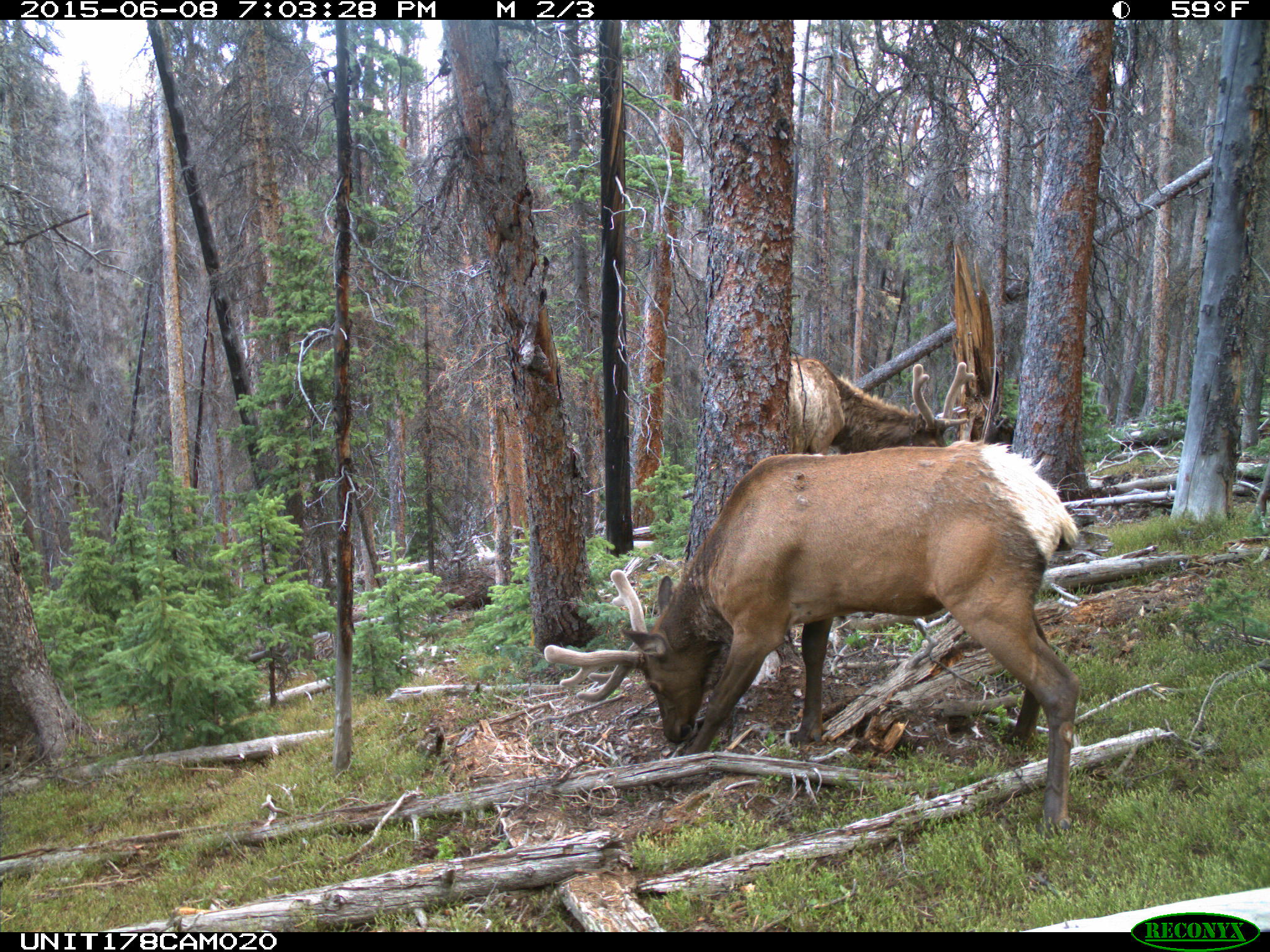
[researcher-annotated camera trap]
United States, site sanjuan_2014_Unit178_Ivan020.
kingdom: Animalia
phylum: Chordata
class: Mammalia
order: Artiodactyla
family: Cervidae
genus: Cervus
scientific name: Cervus elaphus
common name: red deer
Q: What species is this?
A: Cervus elaphus (red deer).